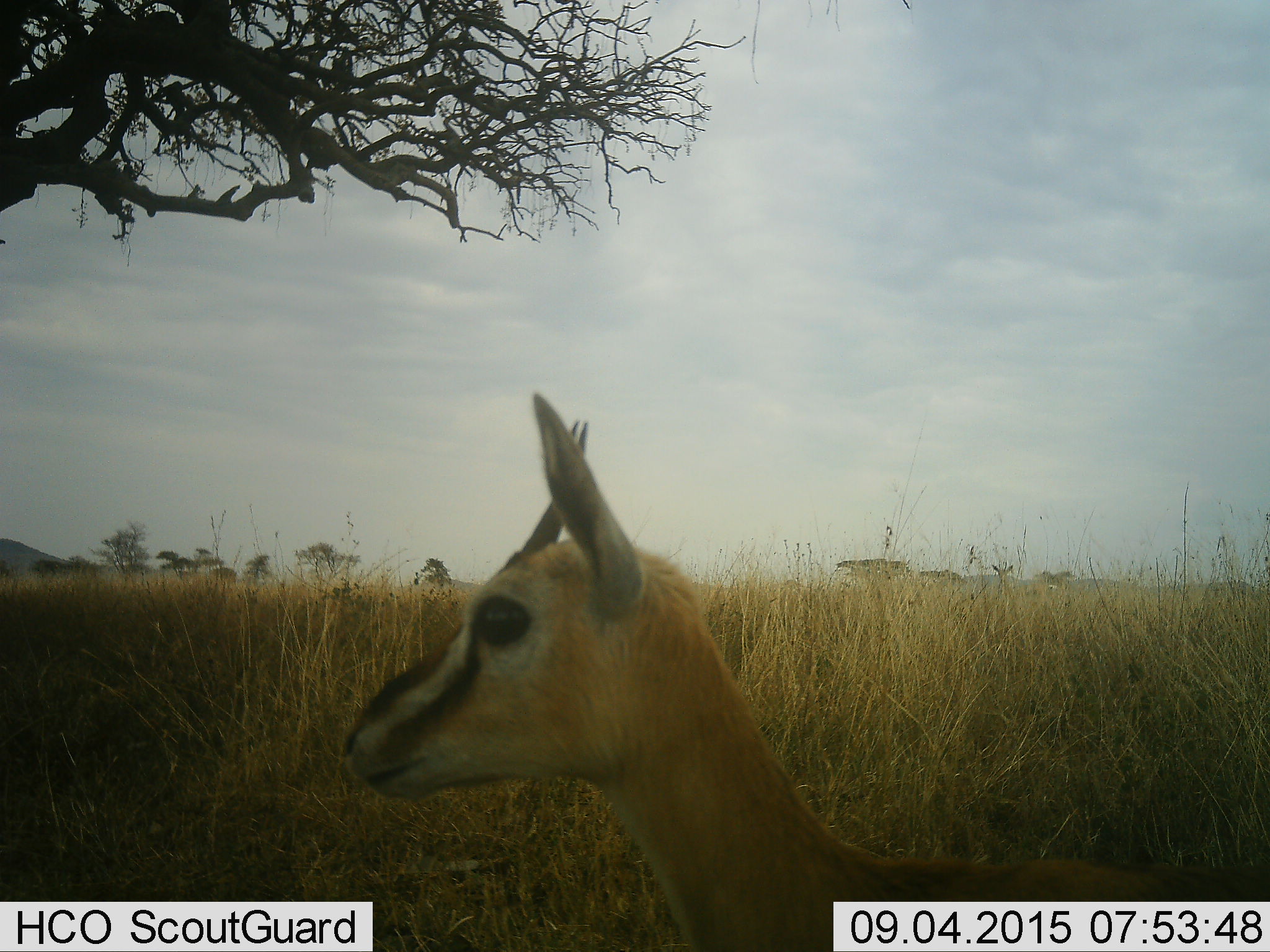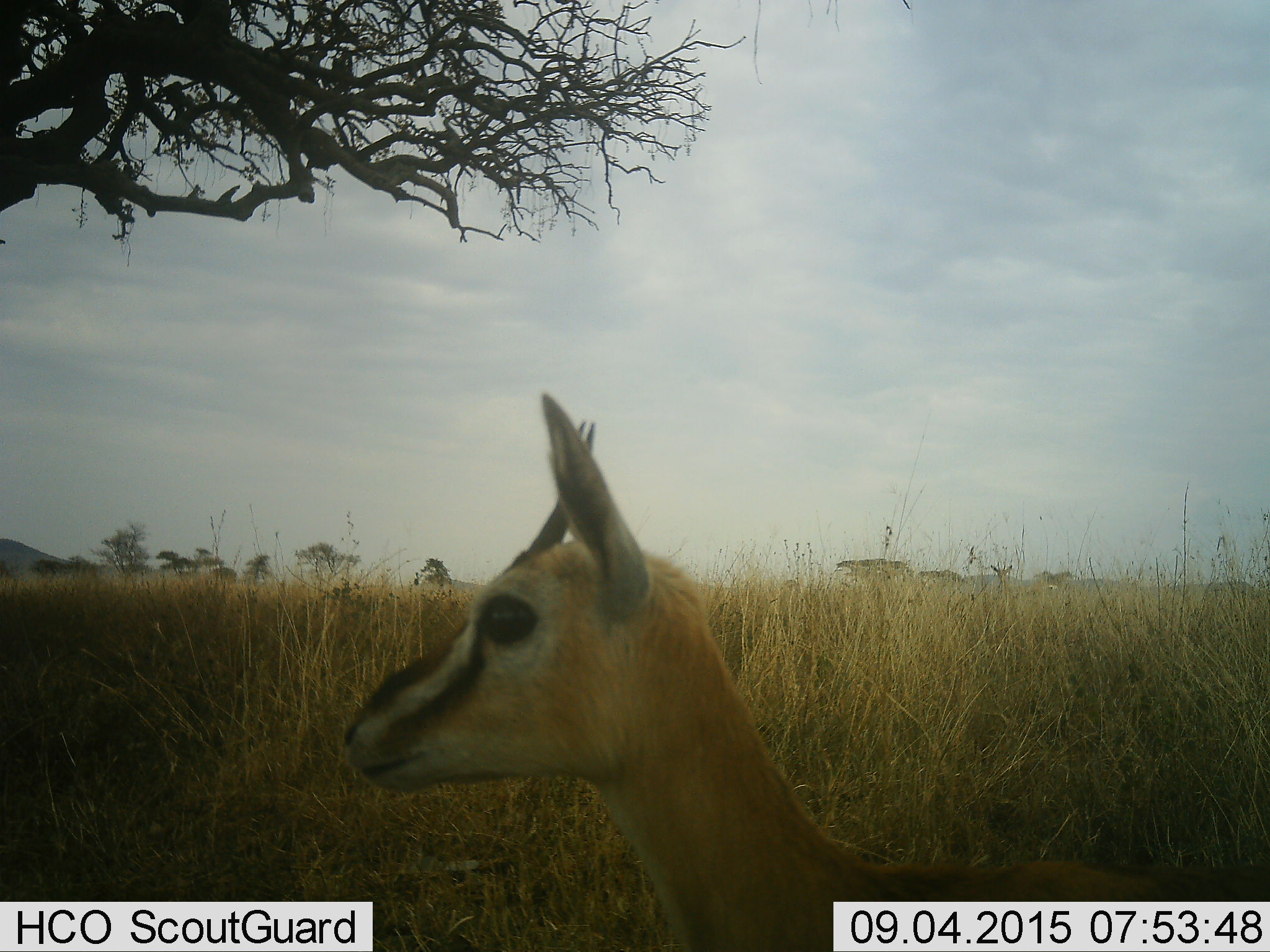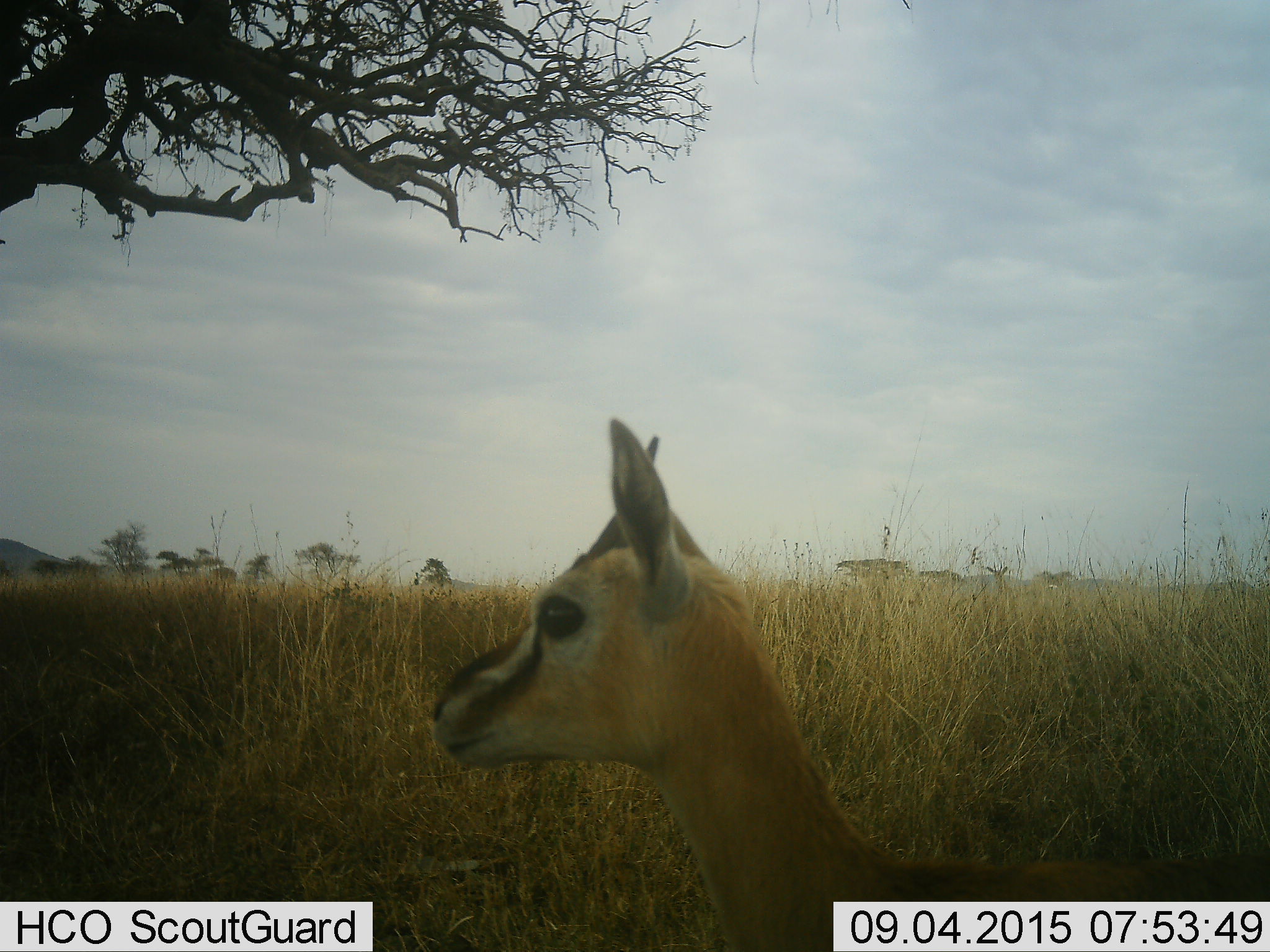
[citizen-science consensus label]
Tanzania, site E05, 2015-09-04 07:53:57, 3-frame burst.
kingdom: Animalia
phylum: Chordata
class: Mammalia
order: Artiodactyla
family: Bovidae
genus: Eudorcas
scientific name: Eudorcas thomsonii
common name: thomson's gazelle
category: gazellethomsons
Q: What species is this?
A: Gazellethomsons (thomson's gazelle) (Eudorcas thomsonii).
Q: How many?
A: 1.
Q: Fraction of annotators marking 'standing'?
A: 94%.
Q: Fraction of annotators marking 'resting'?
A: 0%.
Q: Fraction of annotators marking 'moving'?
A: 6%.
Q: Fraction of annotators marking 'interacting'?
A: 0%.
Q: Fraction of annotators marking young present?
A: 0%.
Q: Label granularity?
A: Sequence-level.